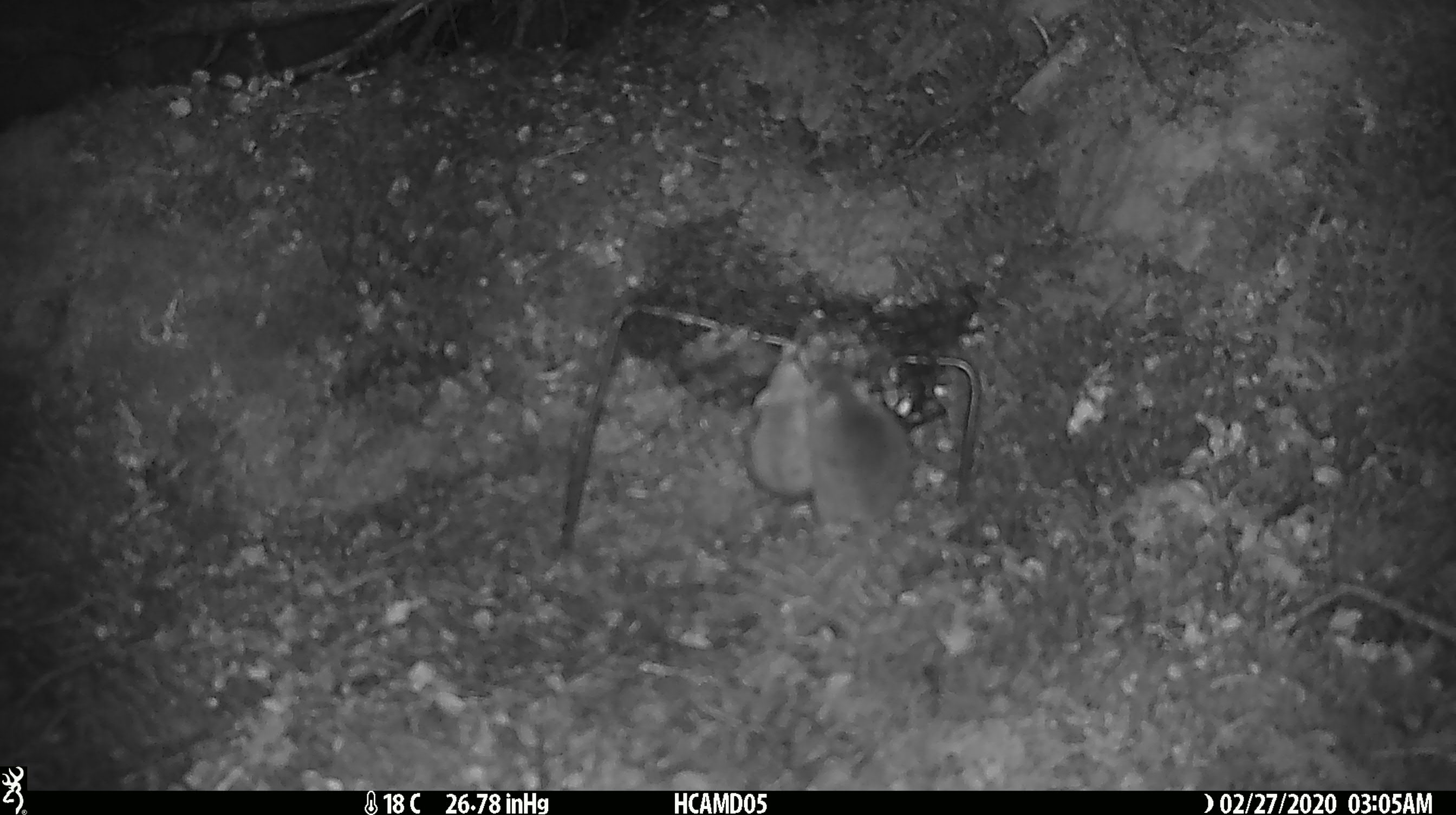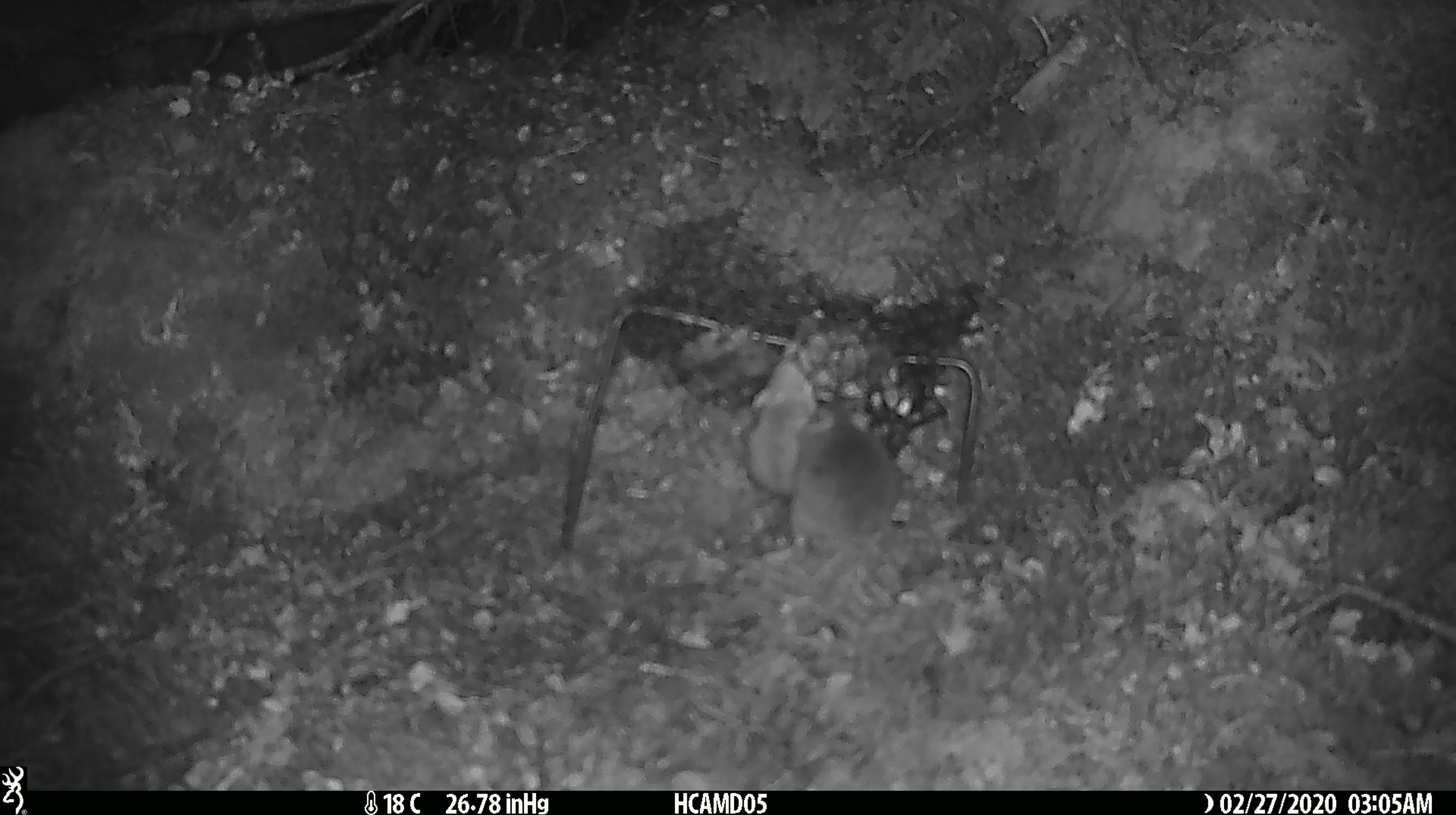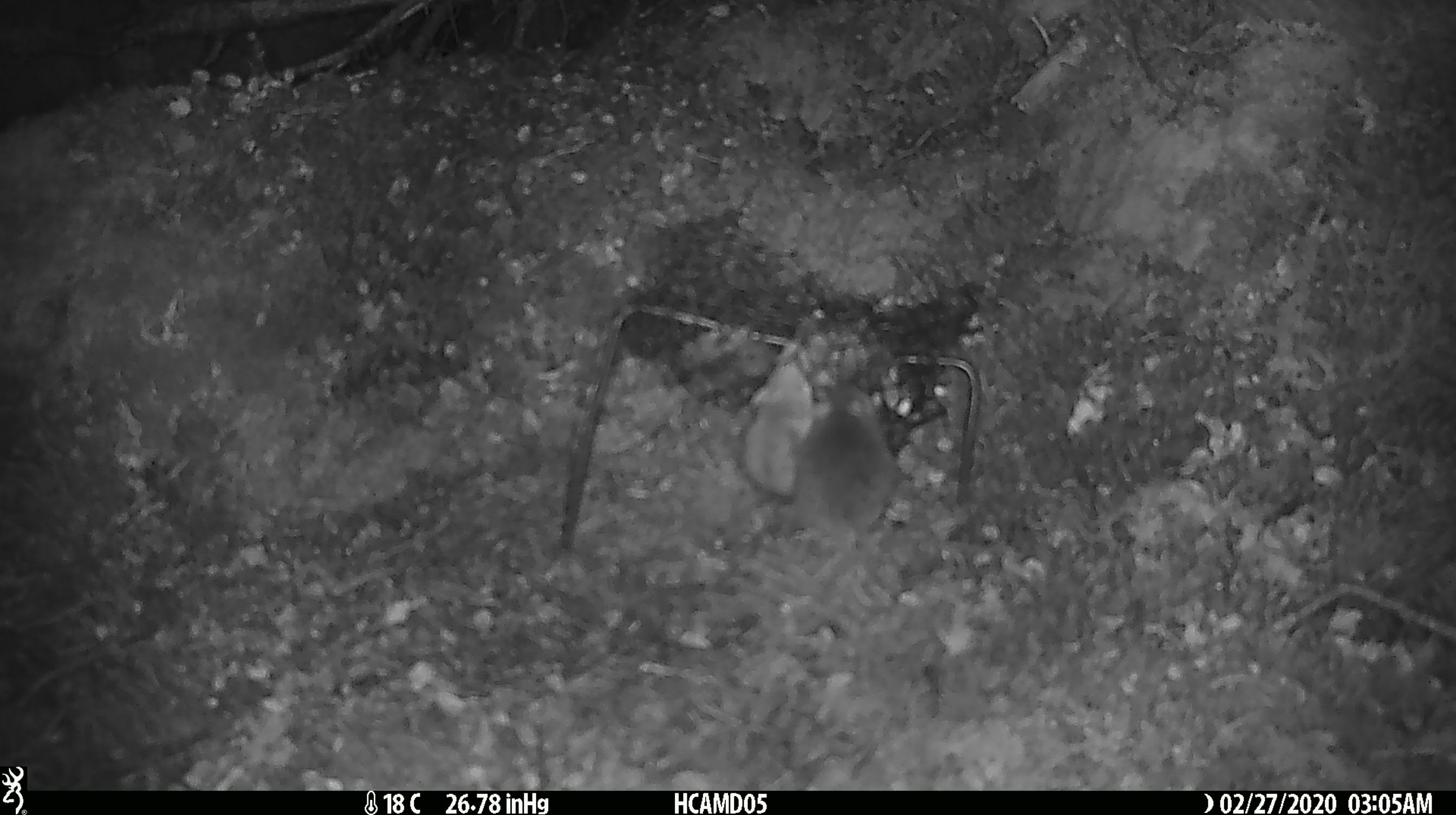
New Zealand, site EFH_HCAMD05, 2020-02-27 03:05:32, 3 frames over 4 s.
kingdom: Animalia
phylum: Chordata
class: Mammalia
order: Rodentia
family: Muridae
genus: Mus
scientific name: Mus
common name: mouse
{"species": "mouse (Mus)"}